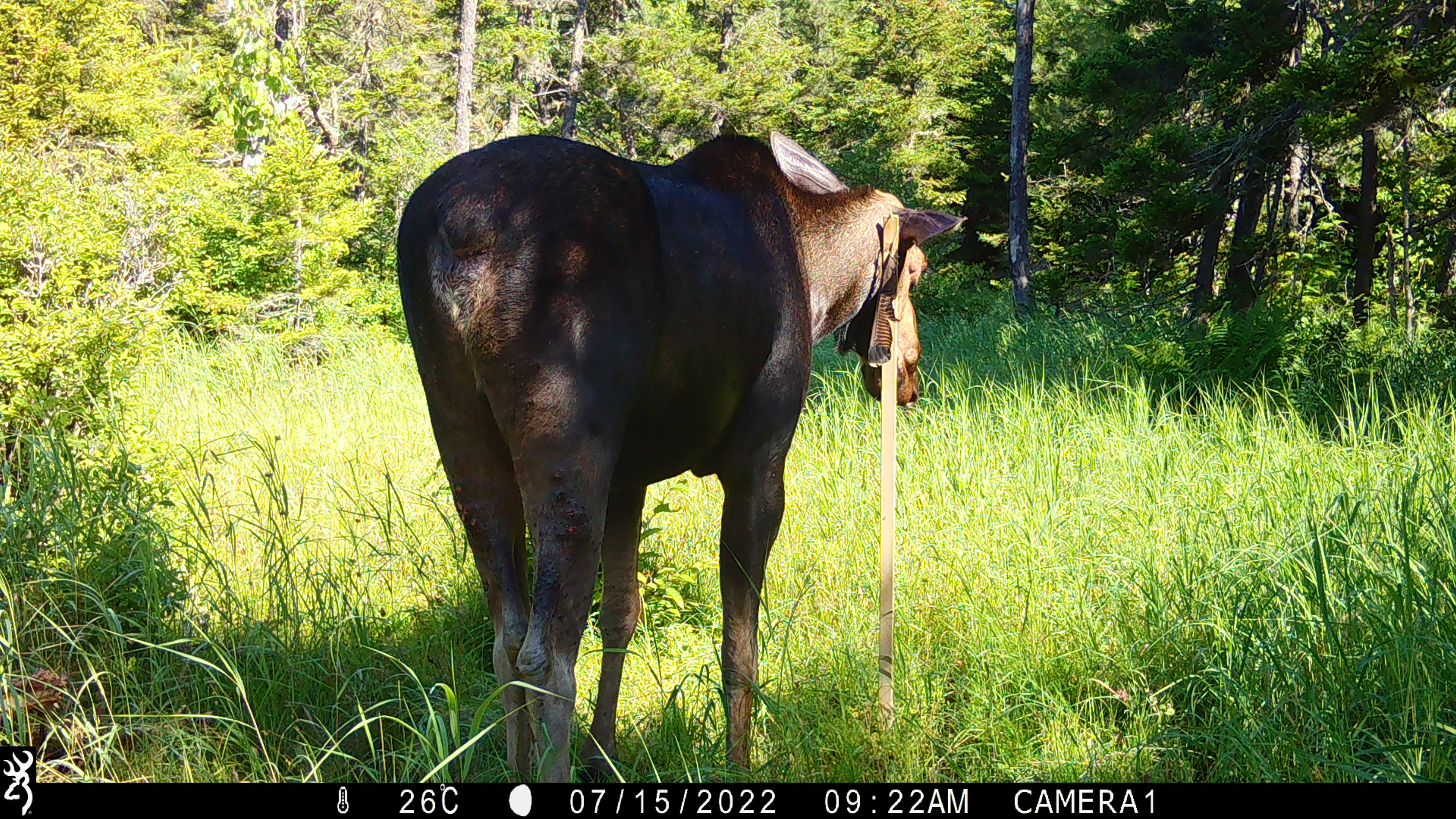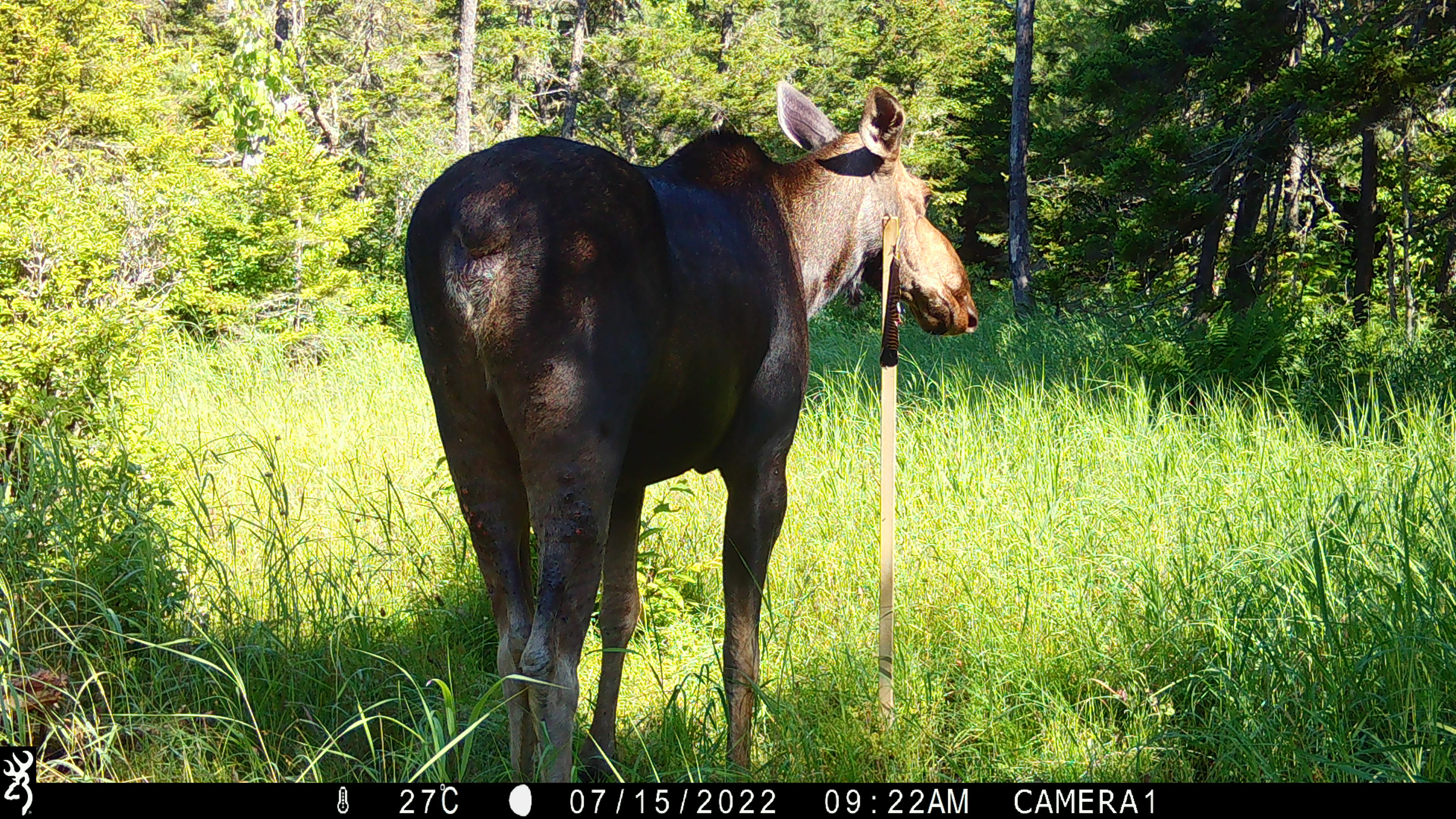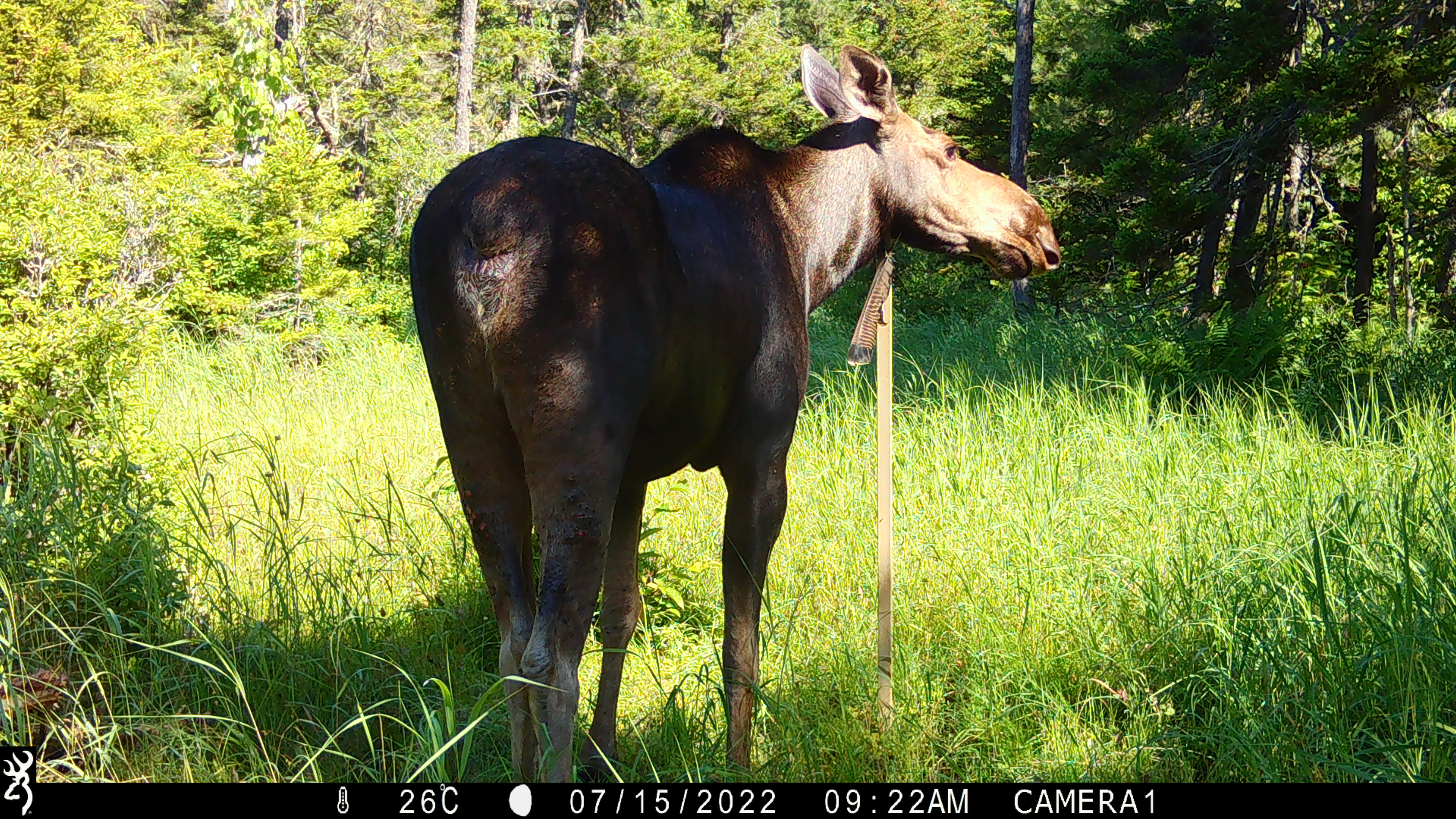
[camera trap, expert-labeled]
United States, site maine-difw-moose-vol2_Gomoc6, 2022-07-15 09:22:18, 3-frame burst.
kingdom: Animalia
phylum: Chordata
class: Mammalia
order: Artiodactyla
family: Cervidae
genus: Alces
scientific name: Alces alces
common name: moose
Moose (Alces alces).